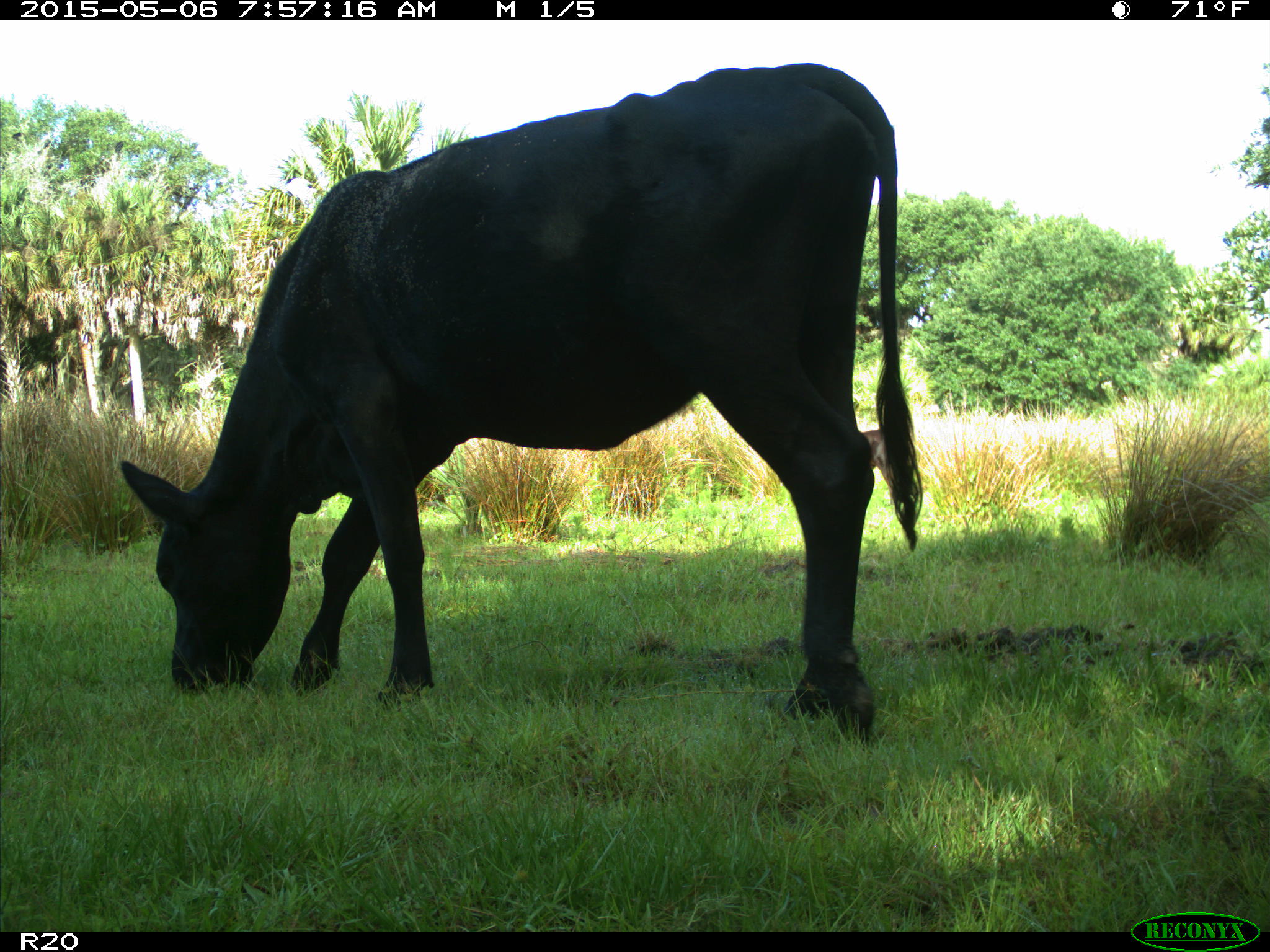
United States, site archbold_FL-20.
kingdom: Animalia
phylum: Chordata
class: Mammalia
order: Artiodactyla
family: Bovidae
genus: Bos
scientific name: Bos taurus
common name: domestic cow